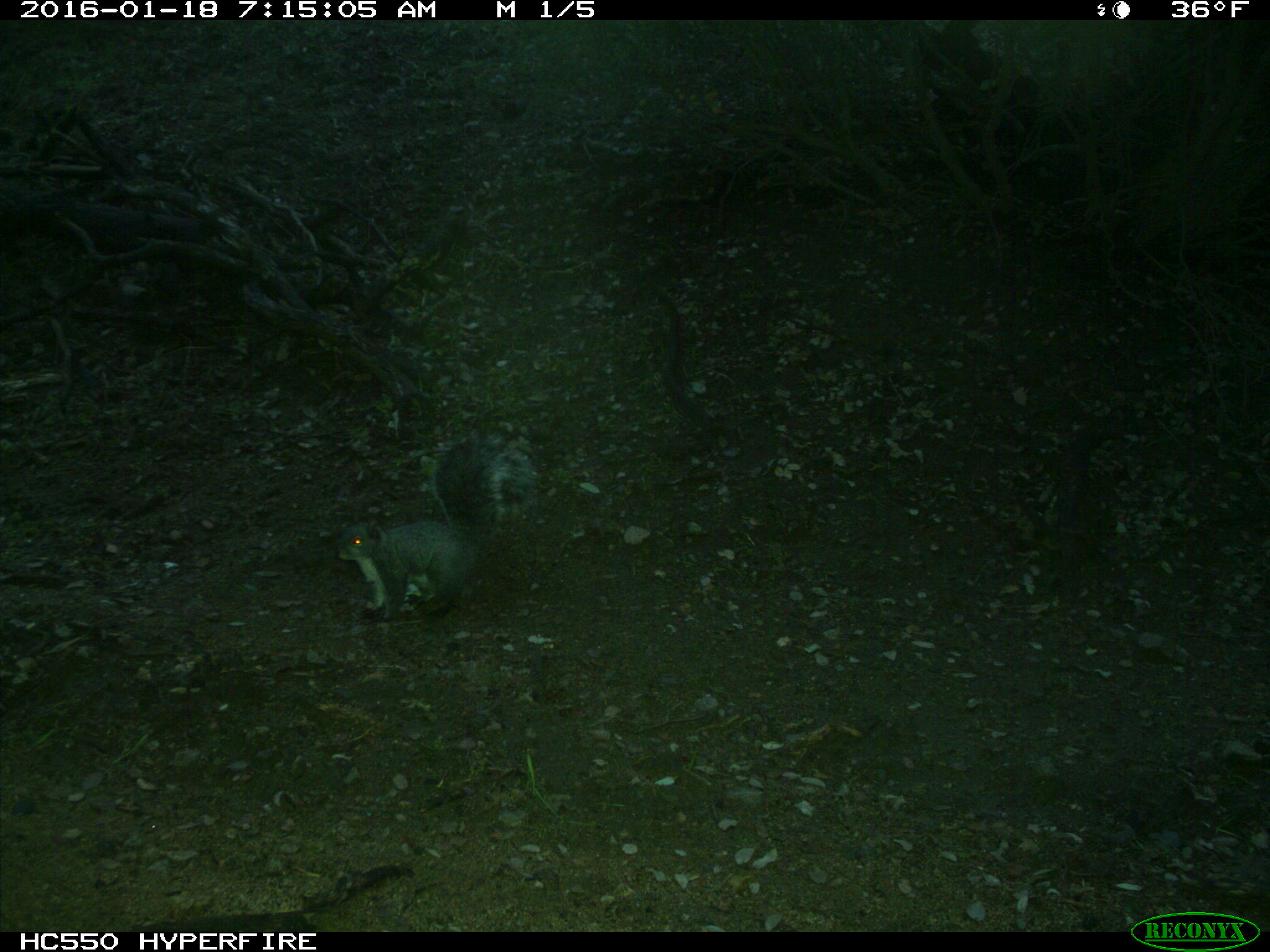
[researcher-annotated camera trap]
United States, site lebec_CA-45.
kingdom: Animalia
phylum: Chordata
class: Mammalia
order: Rodentia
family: Sciuridae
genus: Sciurus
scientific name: Sciurus carolinensis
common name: eastern gray squirrel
Sciurus carolinensis (eastern gray squirrel).